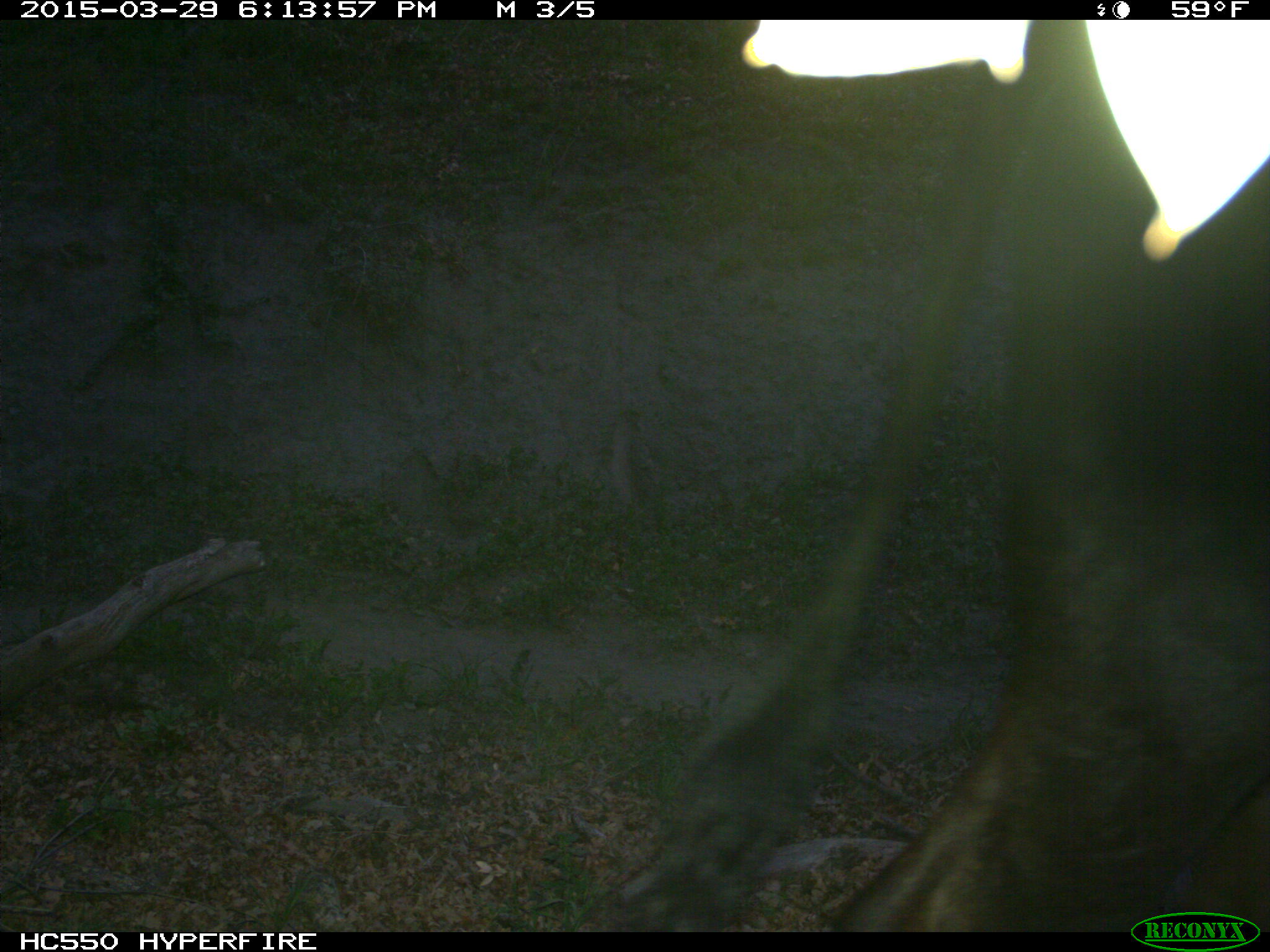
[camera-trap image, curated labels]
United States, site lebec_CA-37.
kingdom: Animalia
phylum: Chordata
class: Mammalia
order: Artiodactyla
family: Bovidae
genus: Bos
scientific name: Bos taurus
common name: domestic cow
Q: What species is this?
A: Bos taurus (domestic cow).